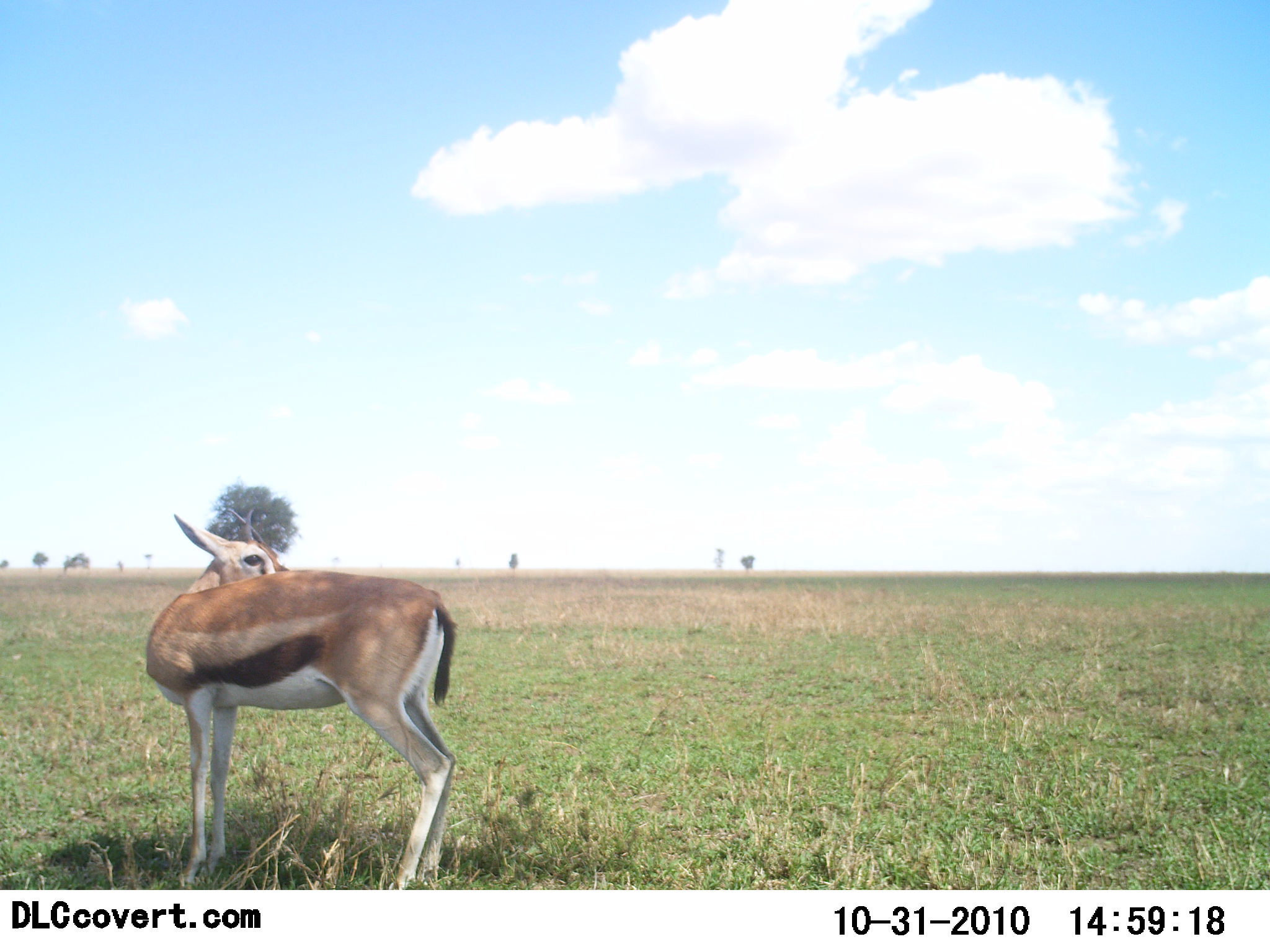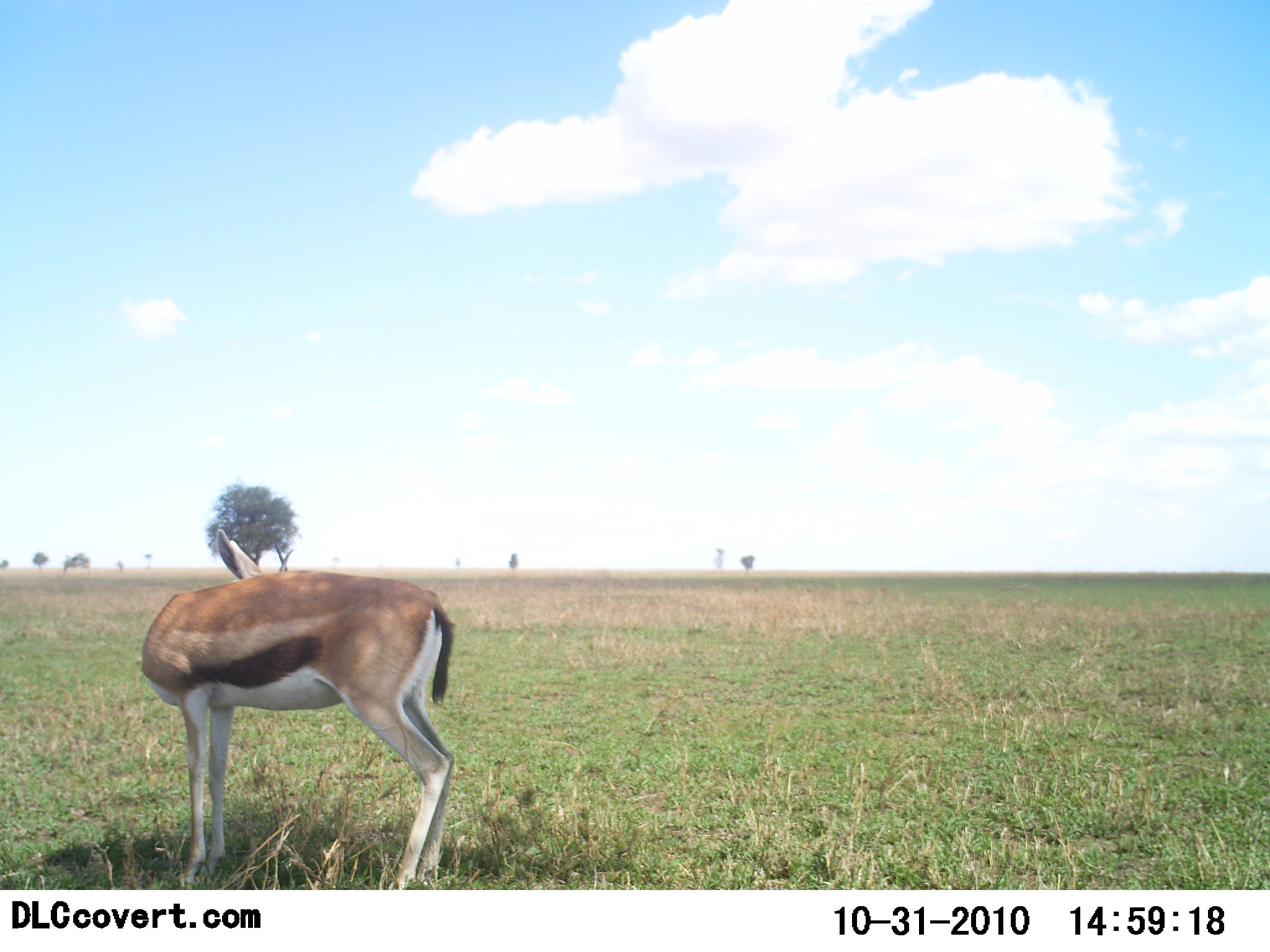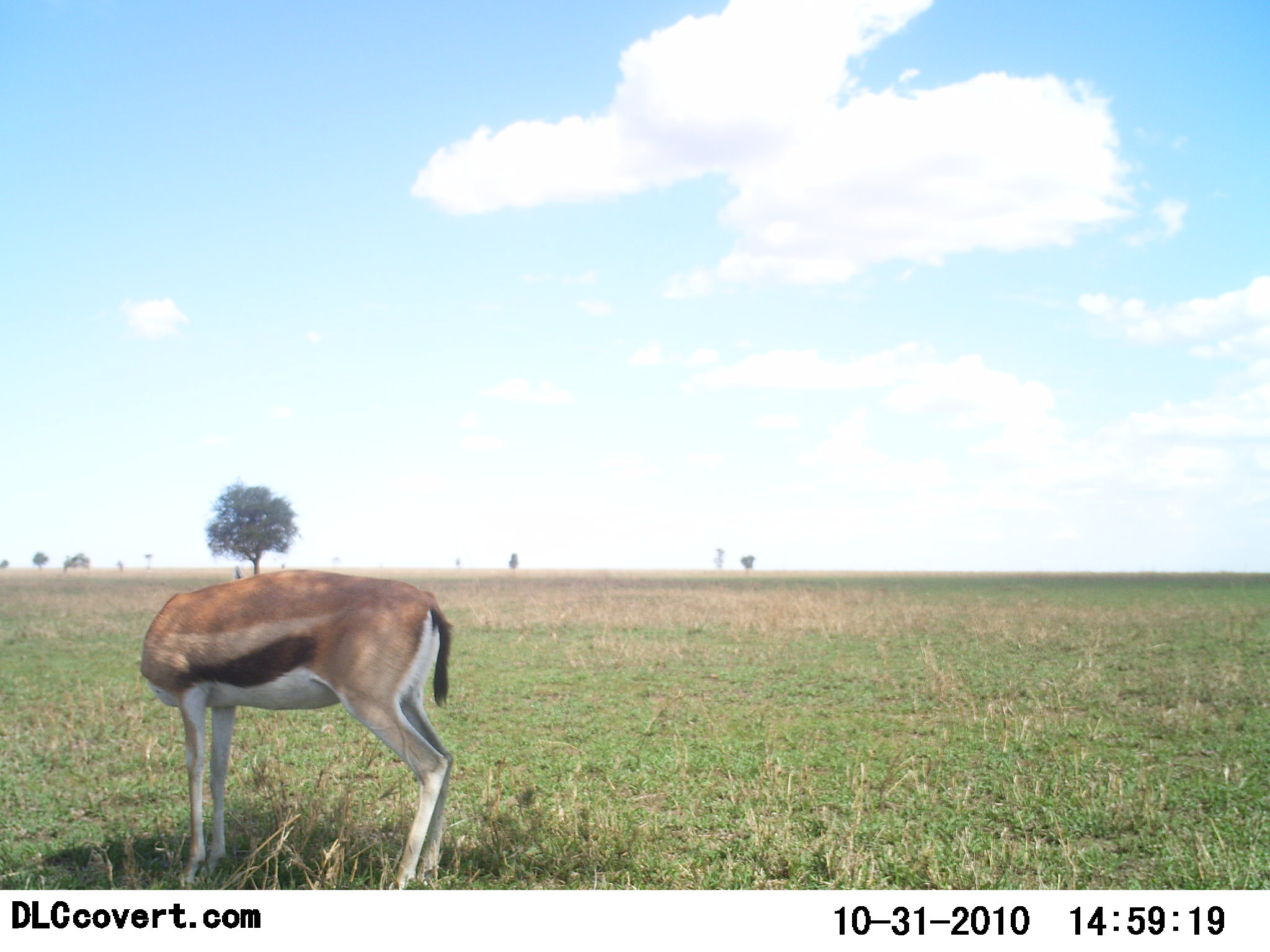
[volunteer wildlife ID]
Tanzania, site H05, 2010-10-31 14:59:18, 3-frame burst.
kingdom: Animalia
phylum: Chordata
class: Mammalia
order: Artiodactyla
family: Bovidae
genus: Eudorcas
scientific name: Eudorcas thomsonii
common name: thomson's gazelle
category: gazellethomsons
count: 1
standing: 100%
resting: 0%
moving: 0%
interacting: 0%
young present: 0%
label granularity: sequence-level